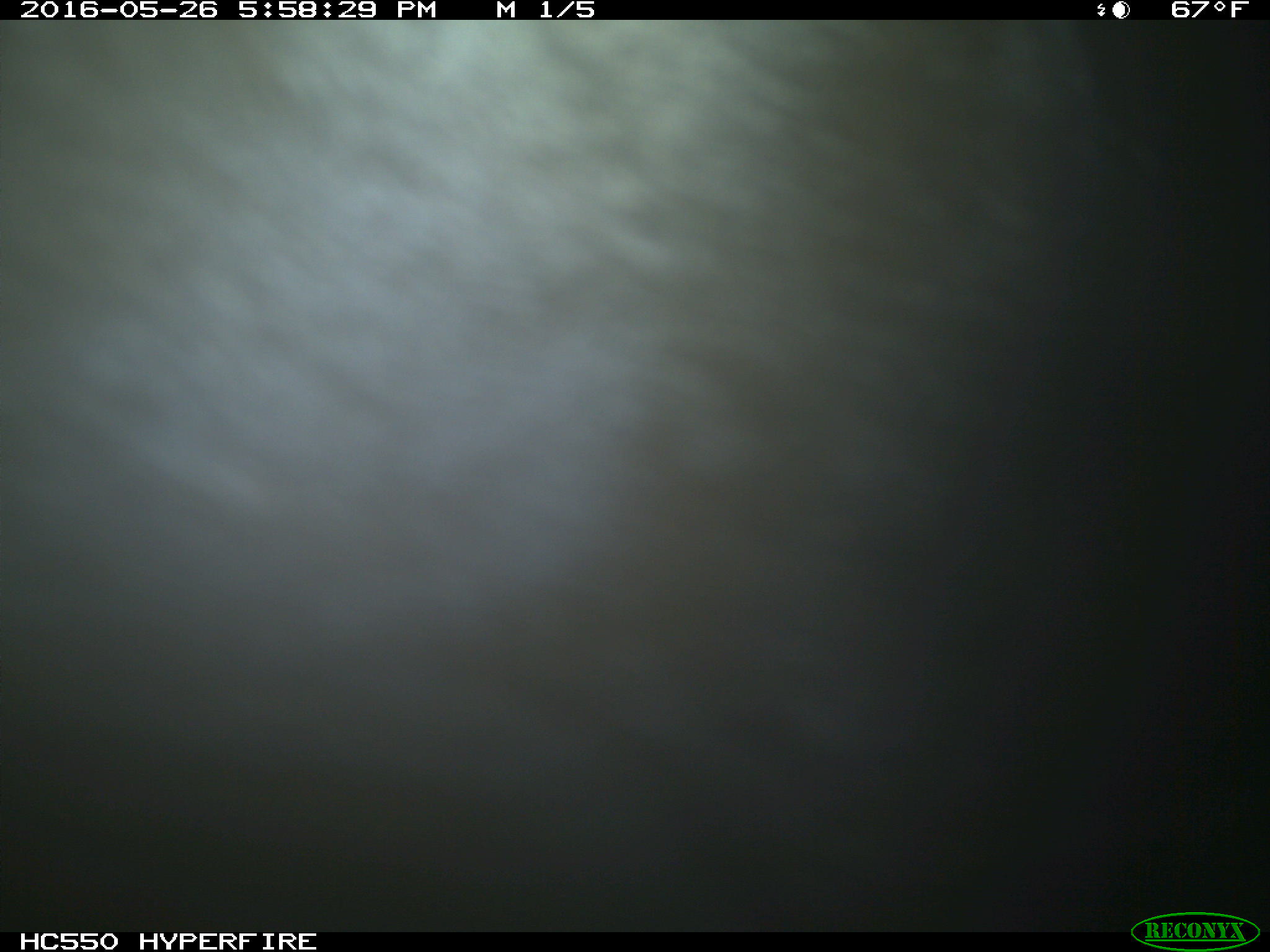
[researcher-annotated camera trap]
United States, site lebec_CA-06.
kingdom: Animalia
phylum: Chordata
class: Mammalia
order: Artiodactyla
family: Bovidae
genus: Bos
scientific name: Bos taurus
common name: domestic cow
Bos taurus (domestic cow).